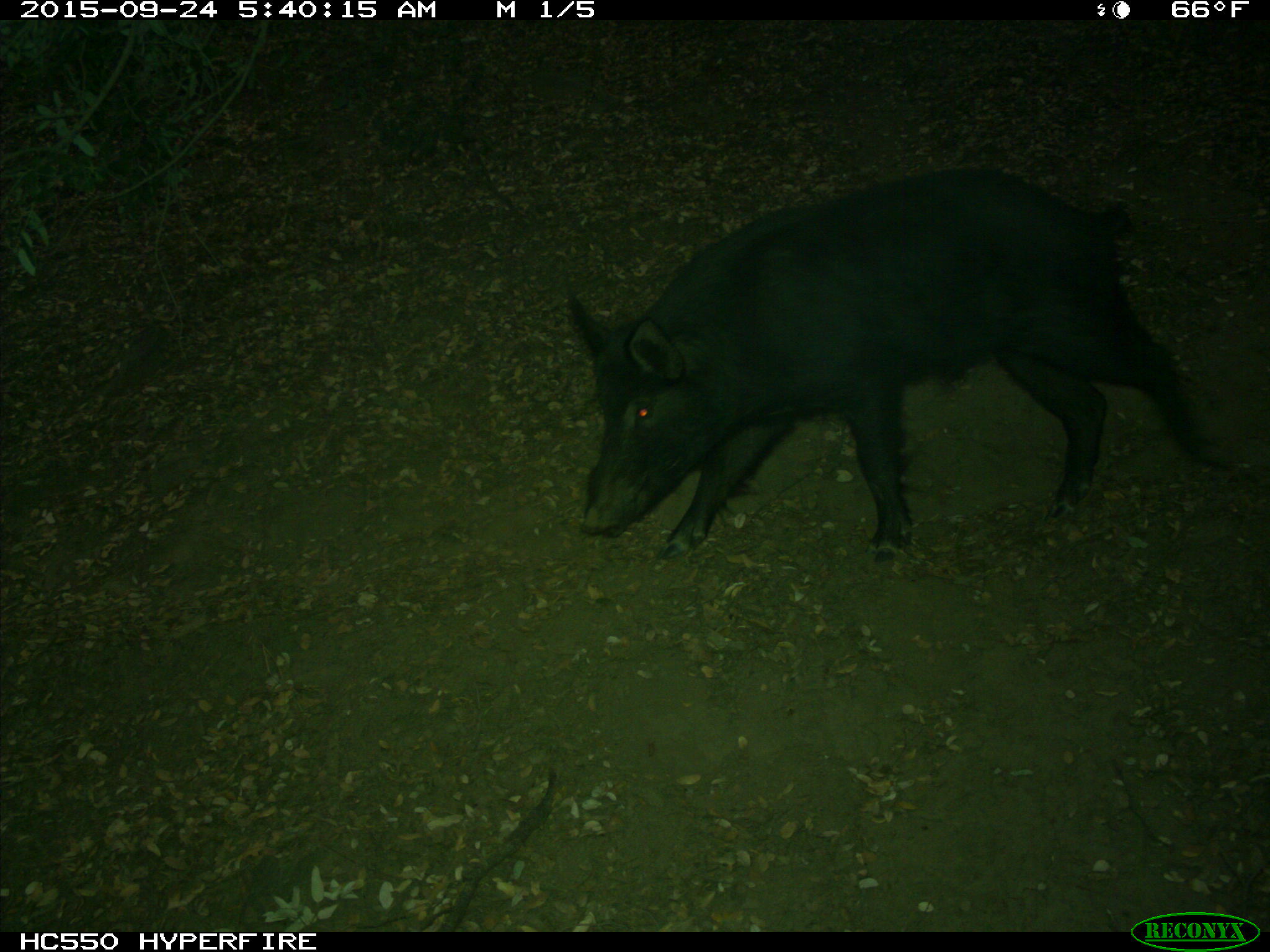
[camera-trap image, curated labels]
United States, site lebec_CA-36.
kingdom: Animalia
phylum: Chordata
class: Mammalia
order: Artiodactyla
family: Suidae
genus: Sus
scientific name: Sus scrofa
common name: wild boar